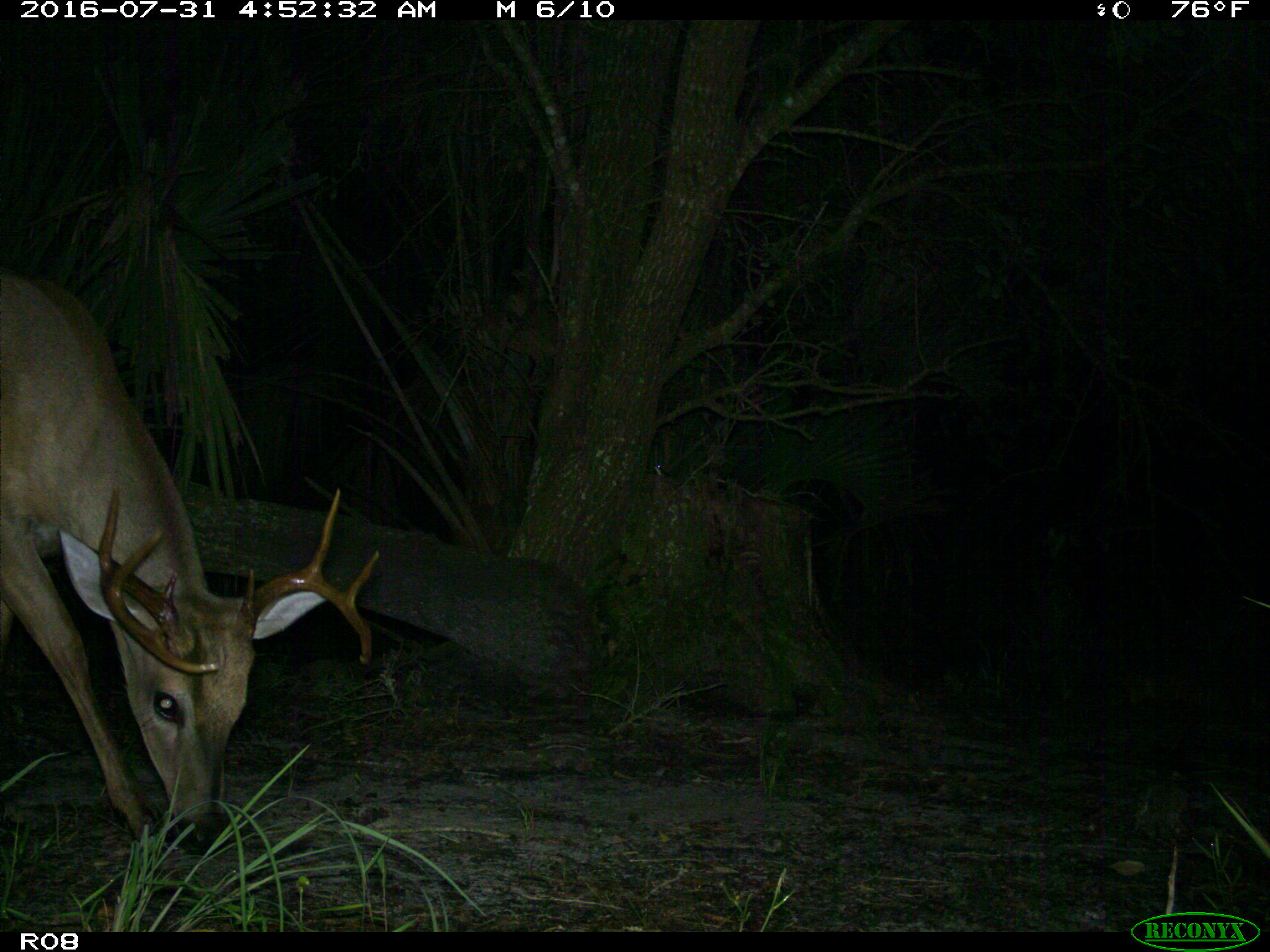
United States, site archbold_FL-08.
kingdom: Animalia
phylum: Chordata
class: Mammalia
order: Artiodactyla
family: Cervidae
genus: Odocoileus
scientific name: Odocoileus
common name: deer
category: unidentified deer